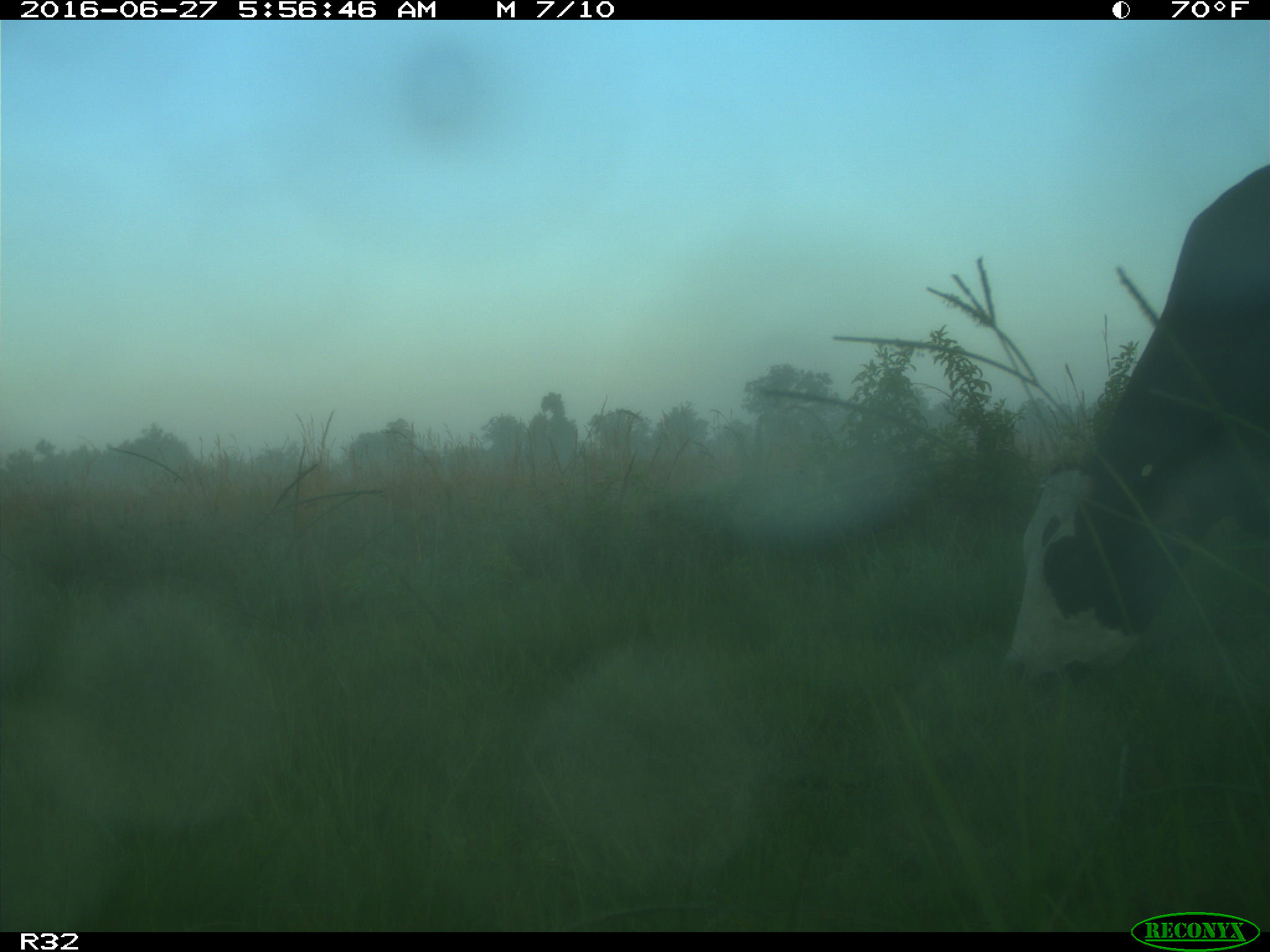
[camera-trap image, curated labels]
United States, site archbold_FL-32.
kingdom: Animalia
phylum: Chordata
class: Mammalia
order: Artiodactyla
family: Bovidae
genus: Bos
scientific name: Bos taurus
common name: domestic cow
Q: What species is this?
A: Bos taurus (domestic cow).